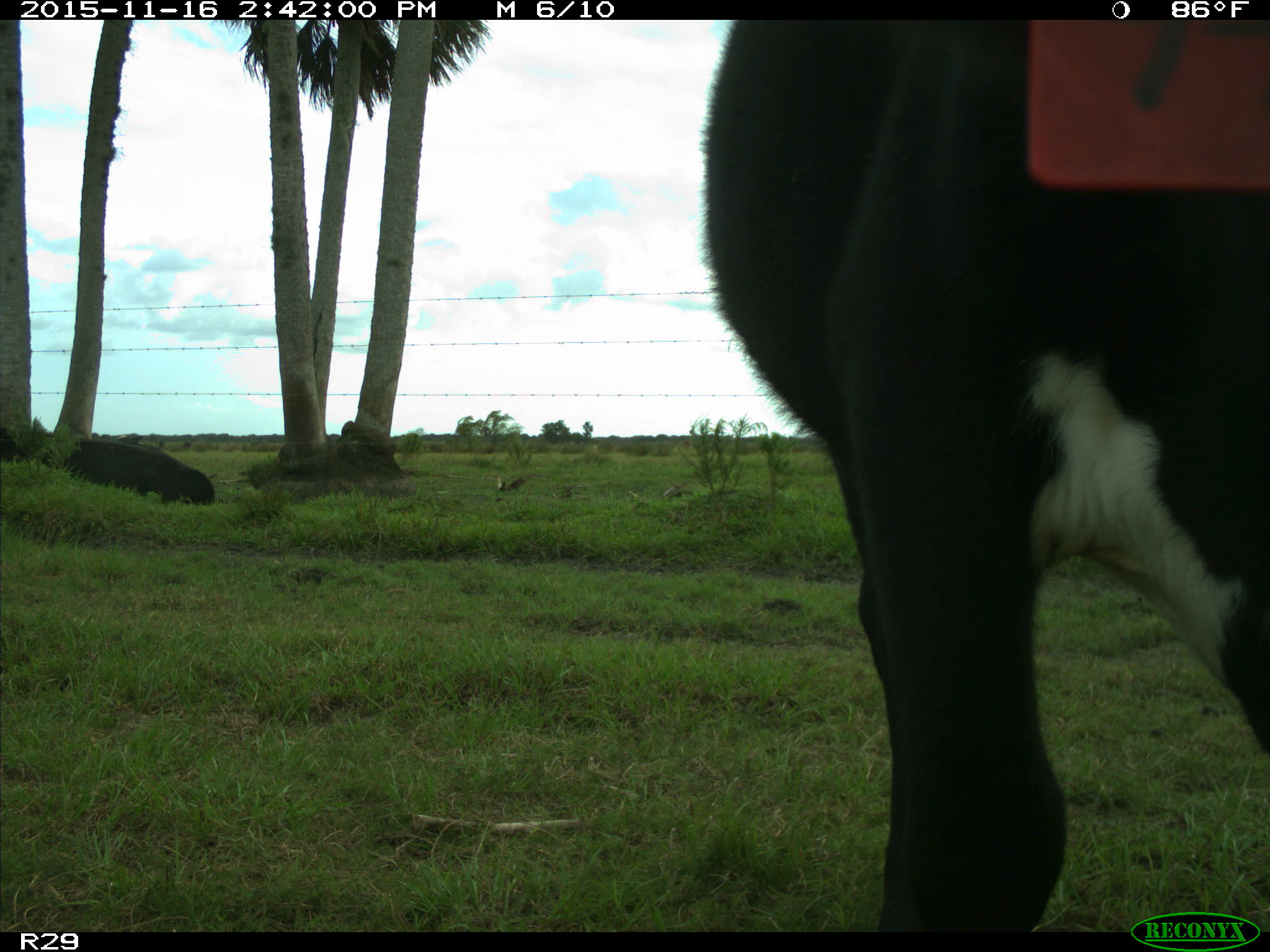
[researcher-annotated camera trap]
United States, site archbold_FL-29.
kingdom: Animalia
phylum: Chordata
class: Mammalia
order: Artiodactyla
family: Bovidae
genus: Bos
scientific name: Bos taurus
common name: domestic cow